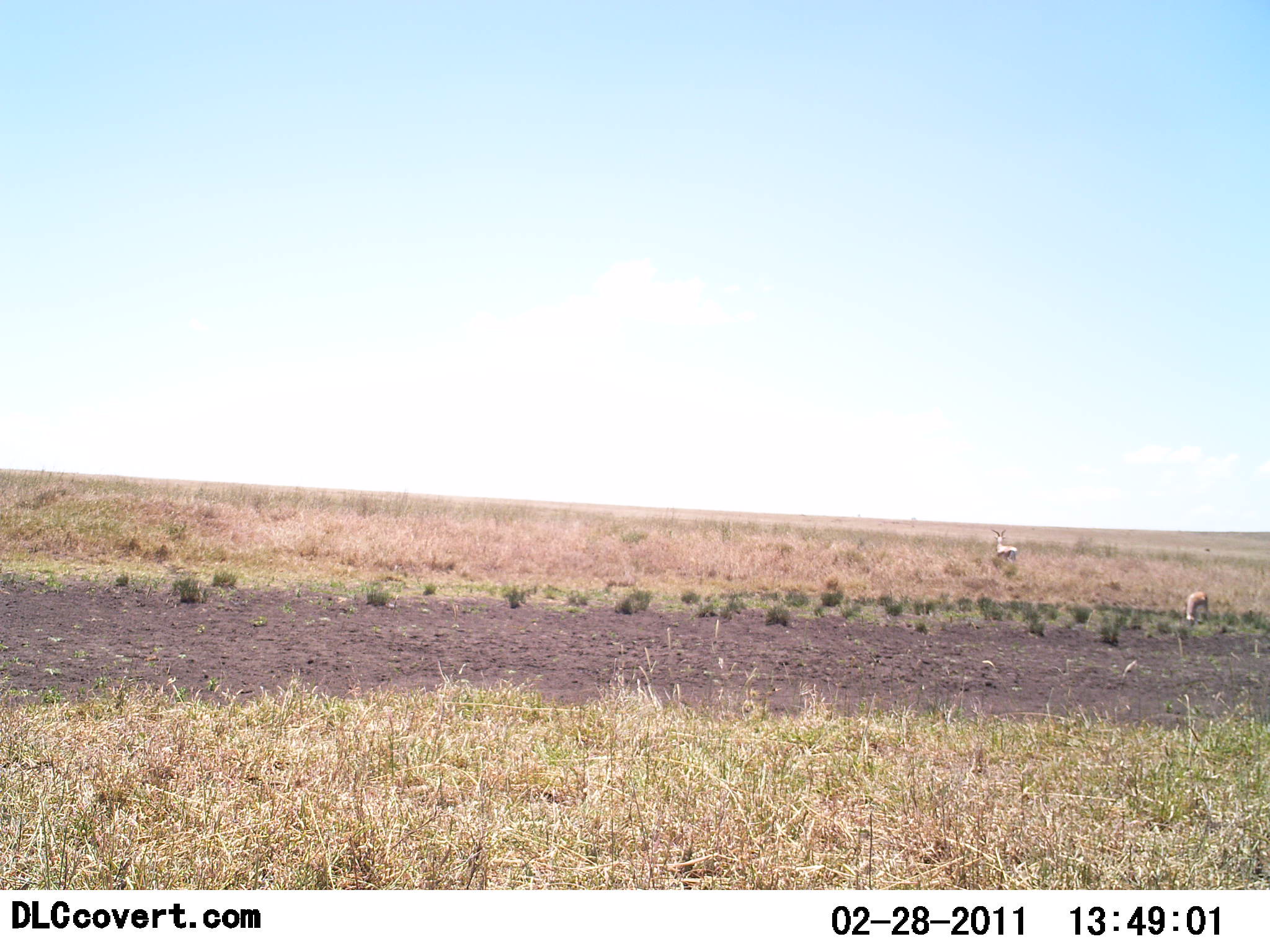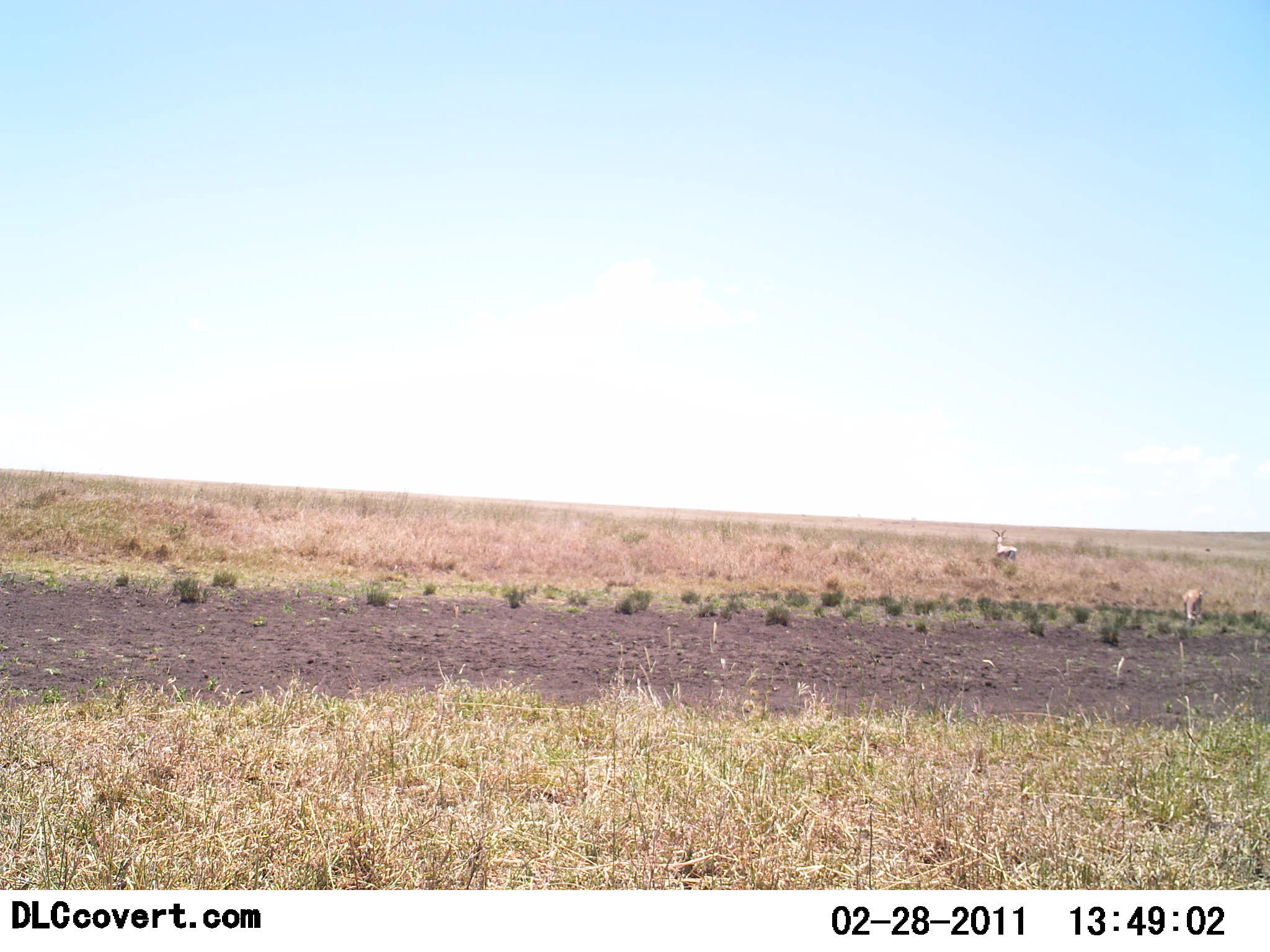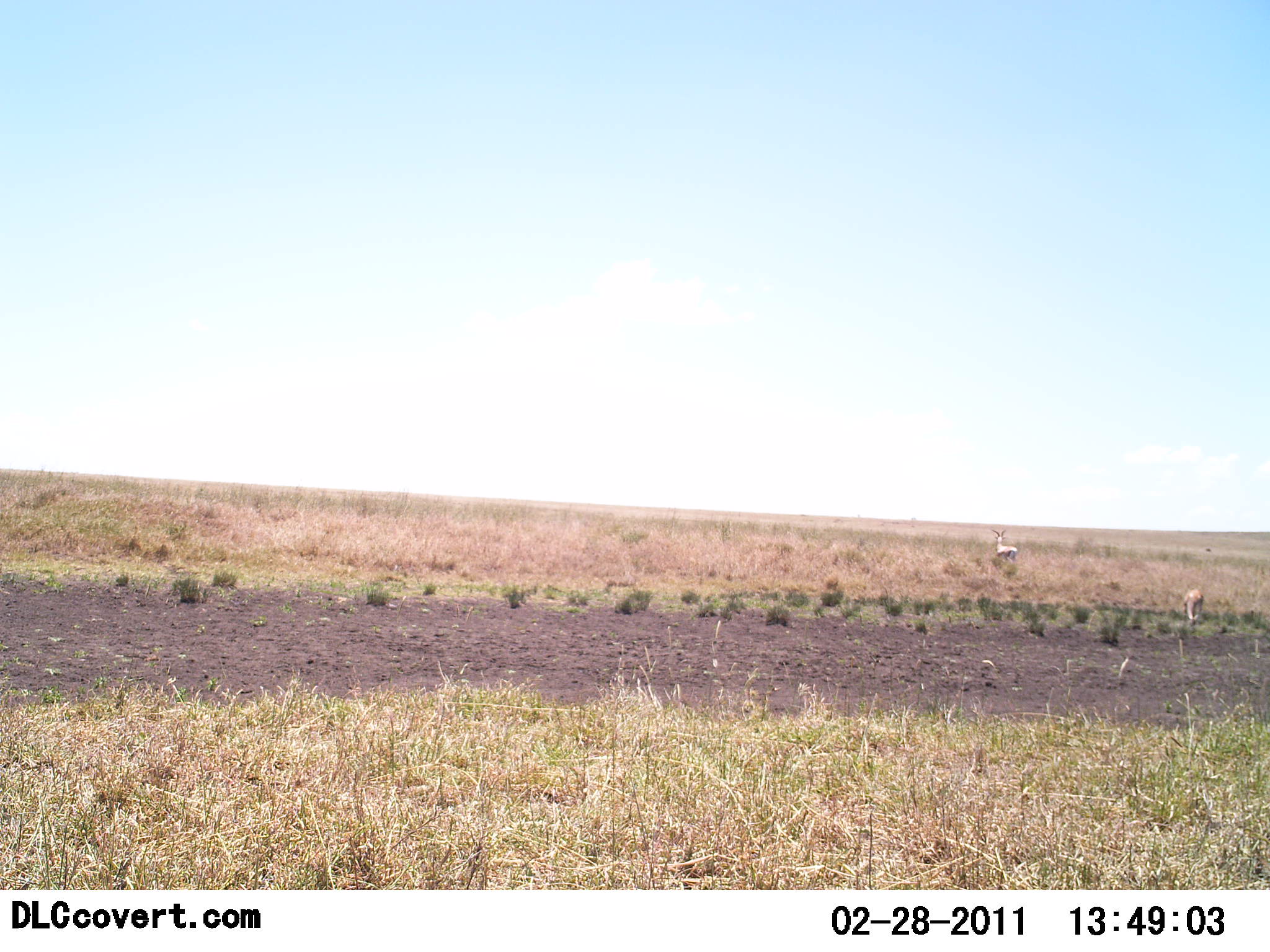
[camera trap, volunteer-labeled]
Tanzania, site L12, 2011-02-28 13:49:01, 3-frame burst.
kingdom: Animalia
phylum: Chordata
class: Mammalia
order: Artiodactyla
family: Bovidae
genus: Nanger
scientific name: Nanger granti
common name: grant's gazelle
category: gazellegrants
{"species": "gazellegrants (grant's gazelle) (Nanger granti)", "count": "2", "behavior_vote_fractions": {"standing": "100%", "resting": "0%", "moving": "0%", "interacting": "0%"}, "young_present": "20%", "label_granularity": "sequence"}